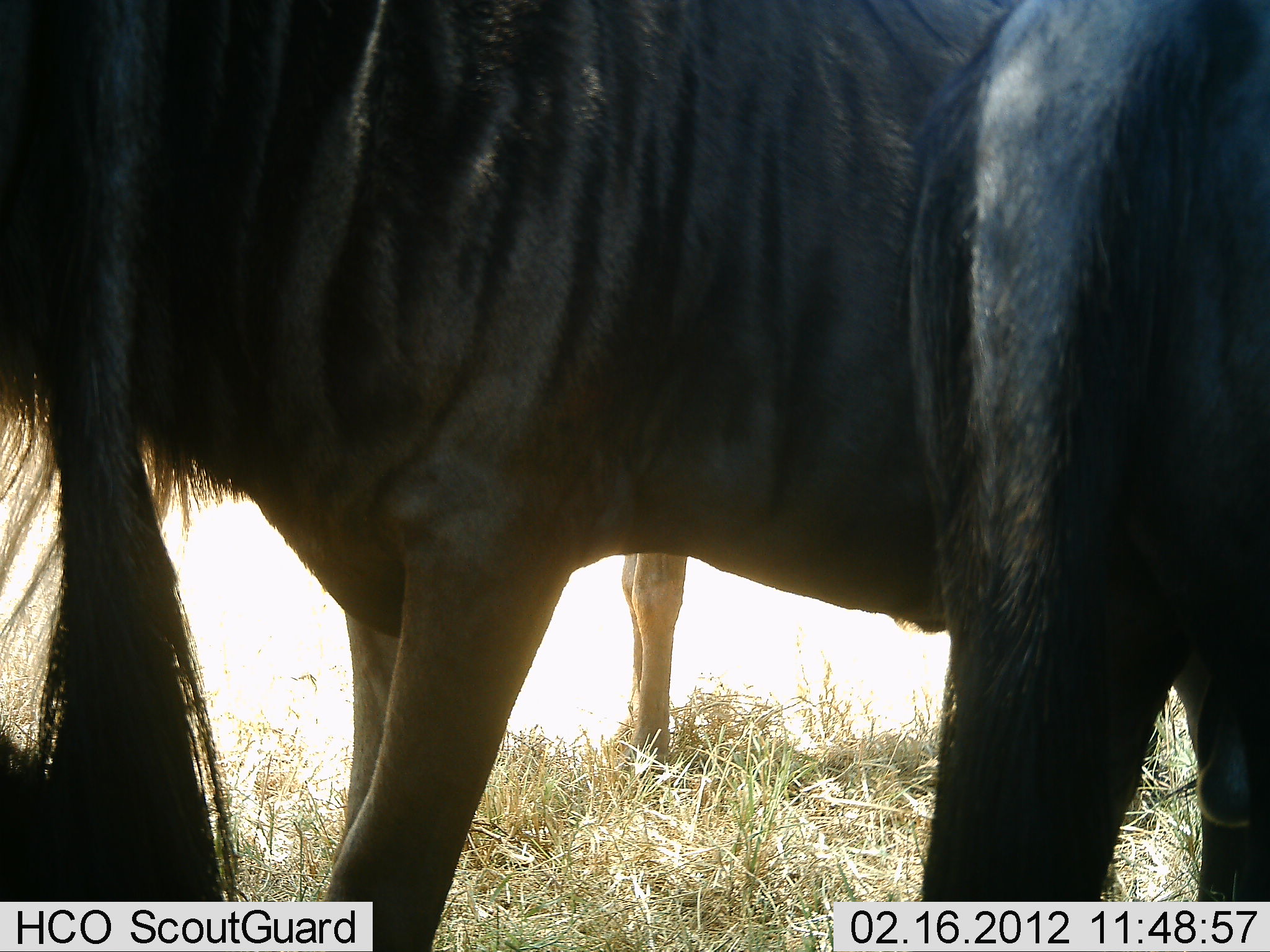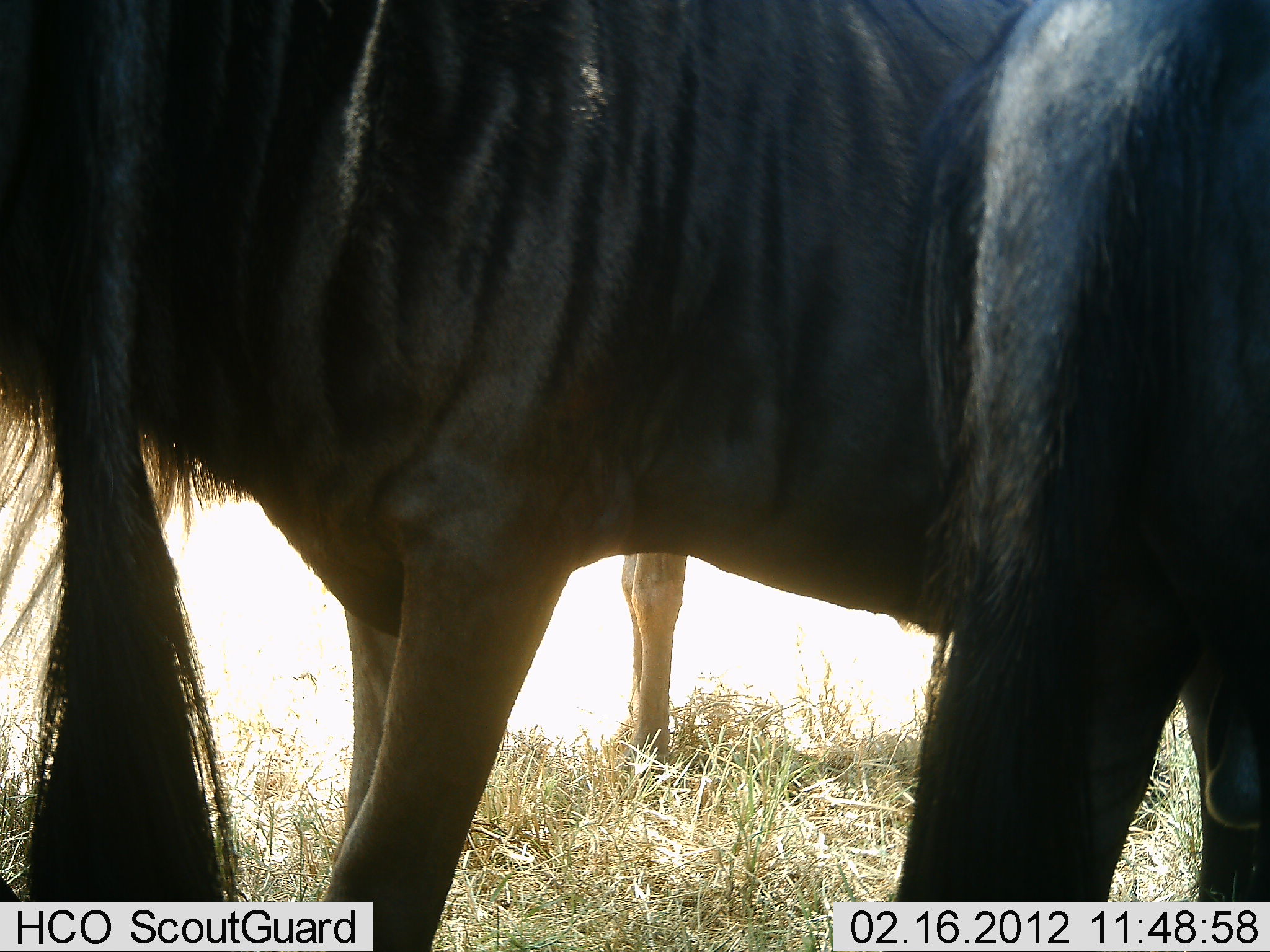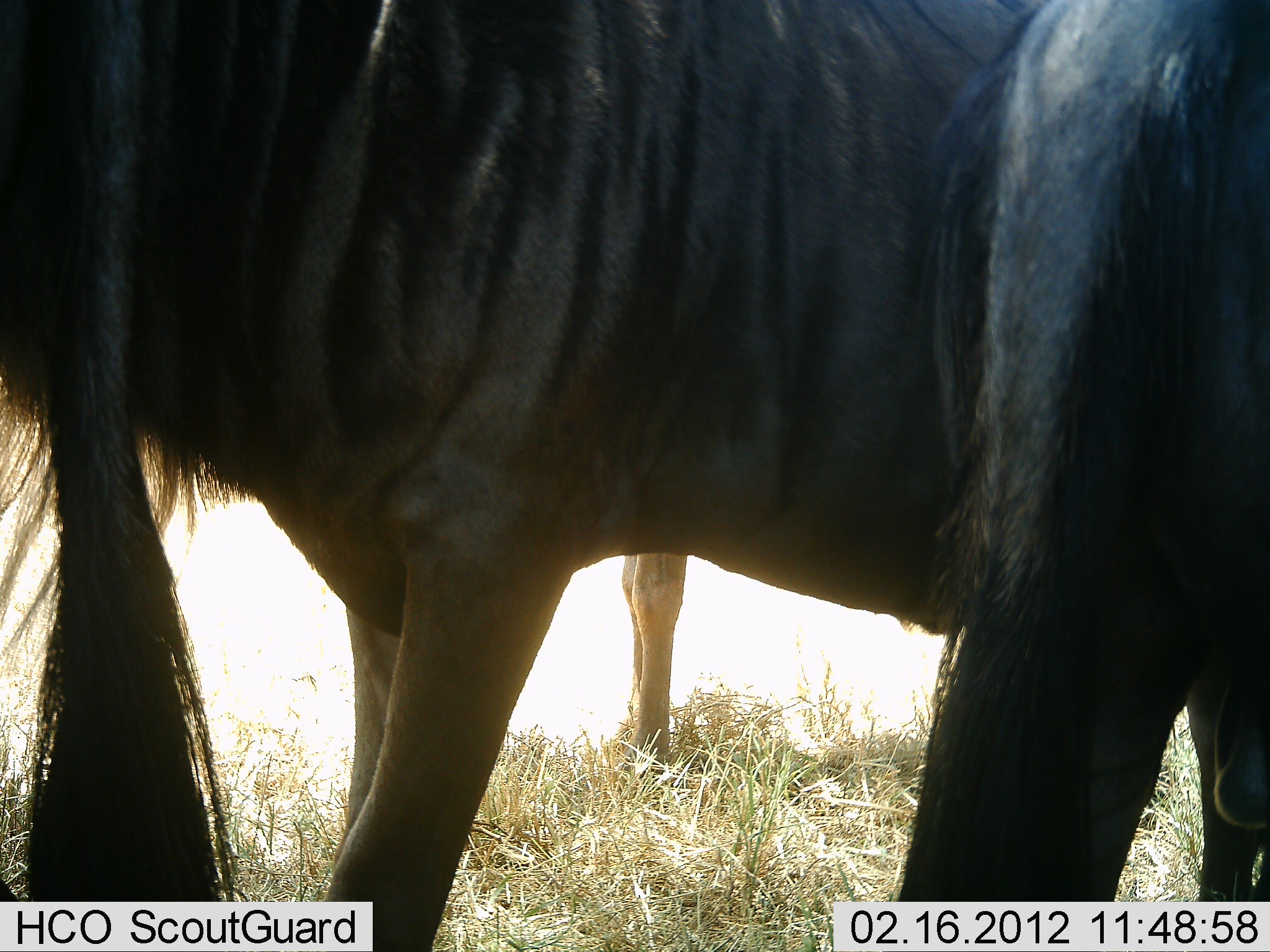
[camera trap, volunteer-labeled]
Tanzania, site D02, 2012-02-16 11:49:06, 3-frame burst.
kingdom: Animalia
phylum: Chordata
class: Mammalia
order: Artiodactyla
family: Bovidae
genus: Connochaetes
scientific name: Connochaetes taurinus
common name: blue wildebeest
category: wildebeest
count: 3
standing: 95%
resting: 5%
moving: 0%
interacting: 0%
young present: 5%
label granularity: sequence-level